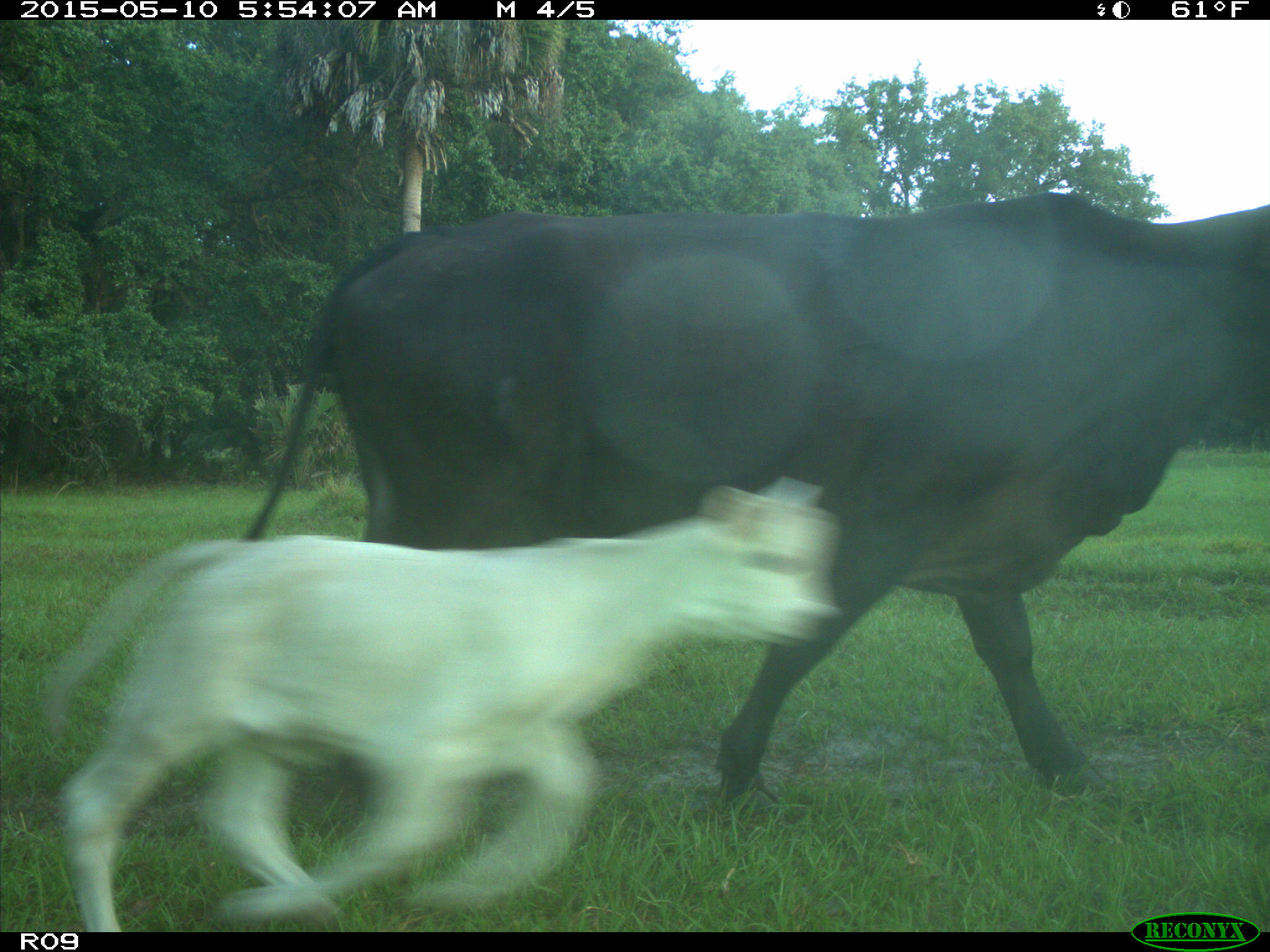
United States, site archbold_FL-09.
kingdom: Animalia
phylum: Chordata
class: Mammalia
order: Artiodactyla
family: Bovidae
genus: Bos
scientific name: Bos taurus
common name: domestic cow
Bos taurus (domestic cow).